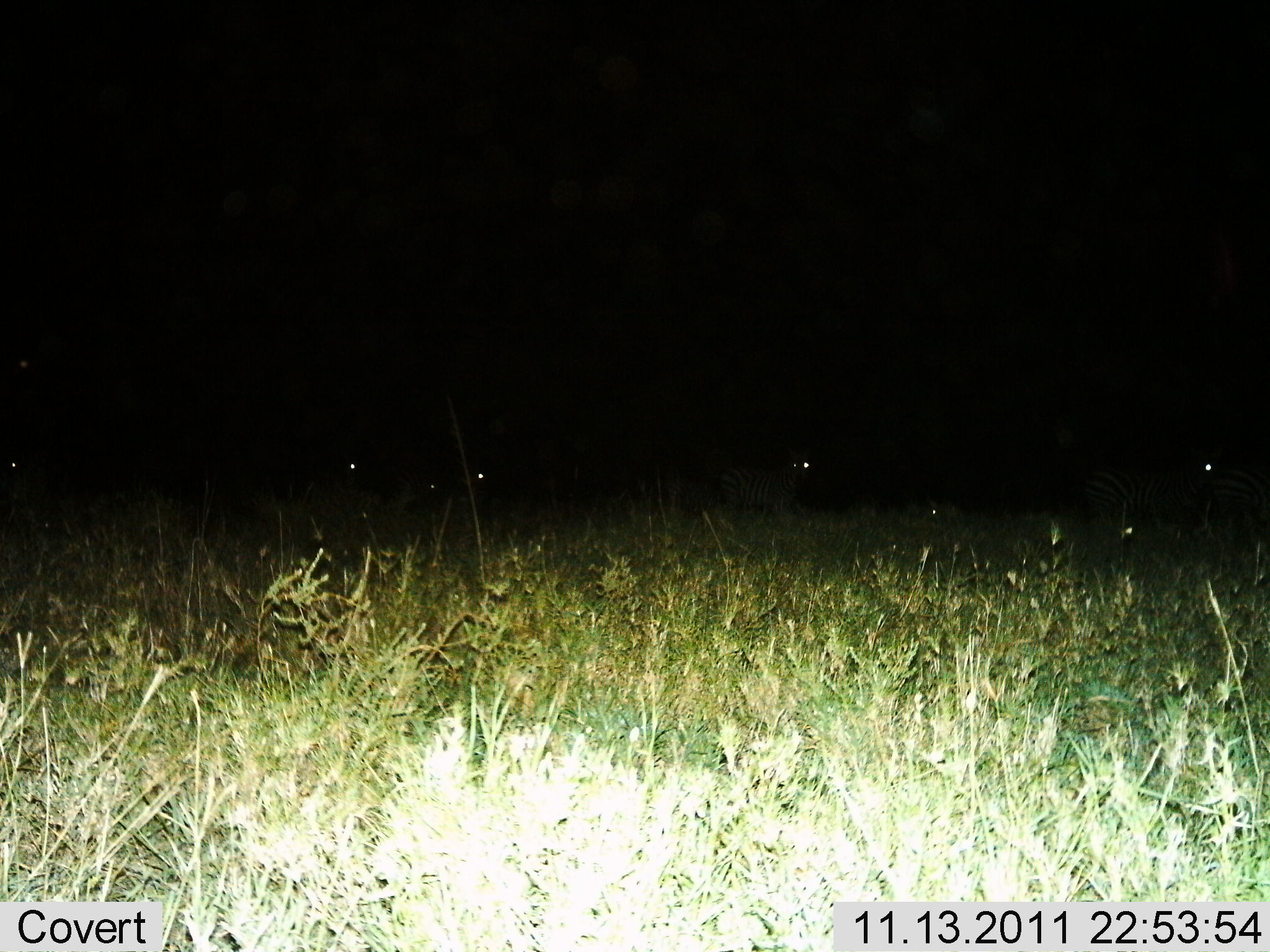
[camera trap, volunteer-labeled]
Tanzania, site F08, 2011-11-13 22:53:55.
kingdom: Animalia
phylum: Chordata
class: Mammalia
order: Perissodactyla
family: Equidae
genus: Equus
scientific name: Equus quagga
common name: plains zebra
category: zebra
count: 8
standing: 50%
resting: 0%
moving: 33%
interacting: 0%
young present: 0%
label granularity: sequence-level